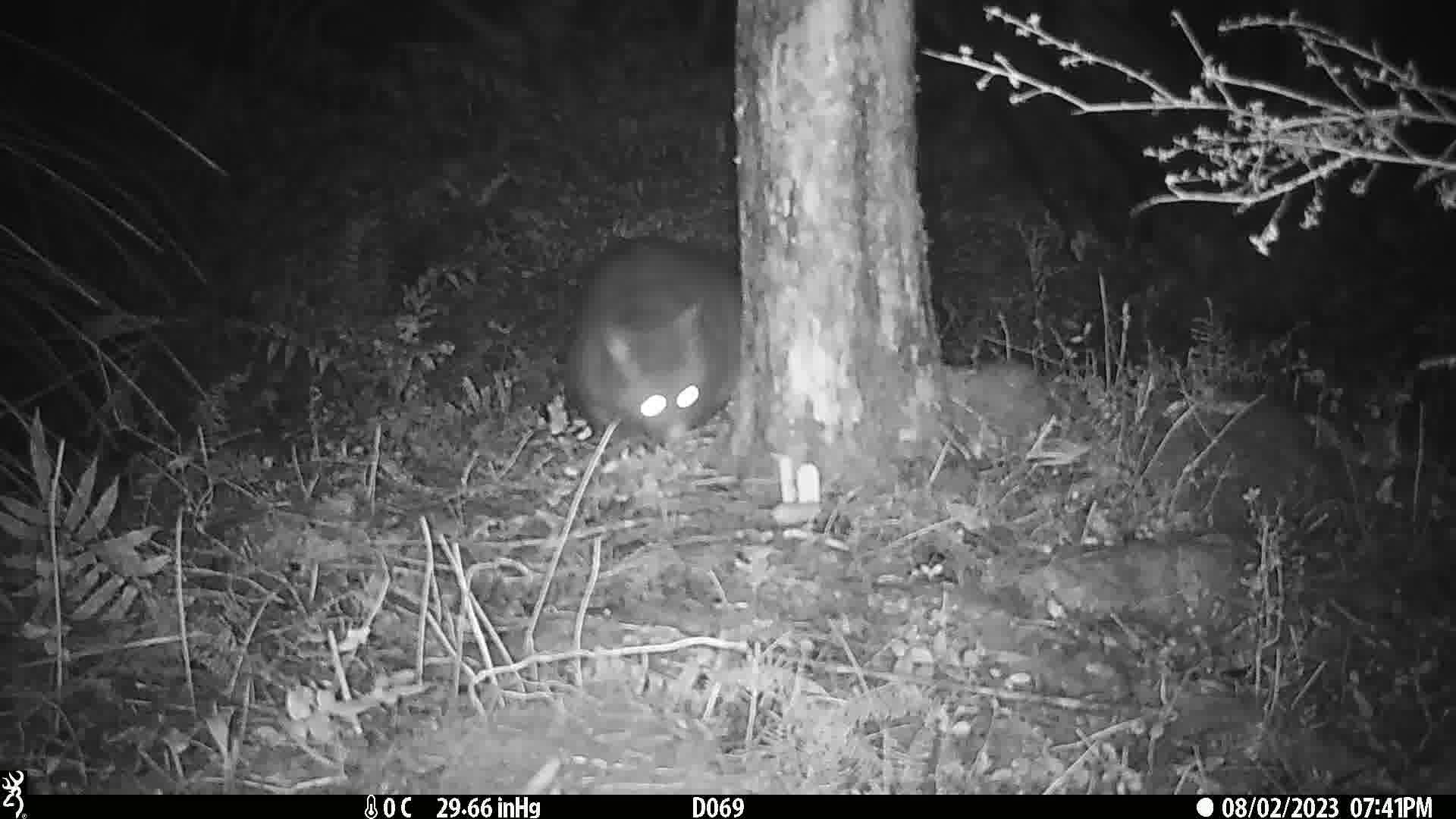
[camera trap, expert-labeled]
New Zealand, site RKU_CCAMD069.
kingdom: Animalia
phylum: Chordata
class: Mammalia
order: Diprotodontia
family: Phalangeridae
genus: Trichosurus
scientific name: Trichosurus vulpecula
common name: common brushtail possum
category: possum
Possum (common brushtail possum) (Trichosurus vulpecula).